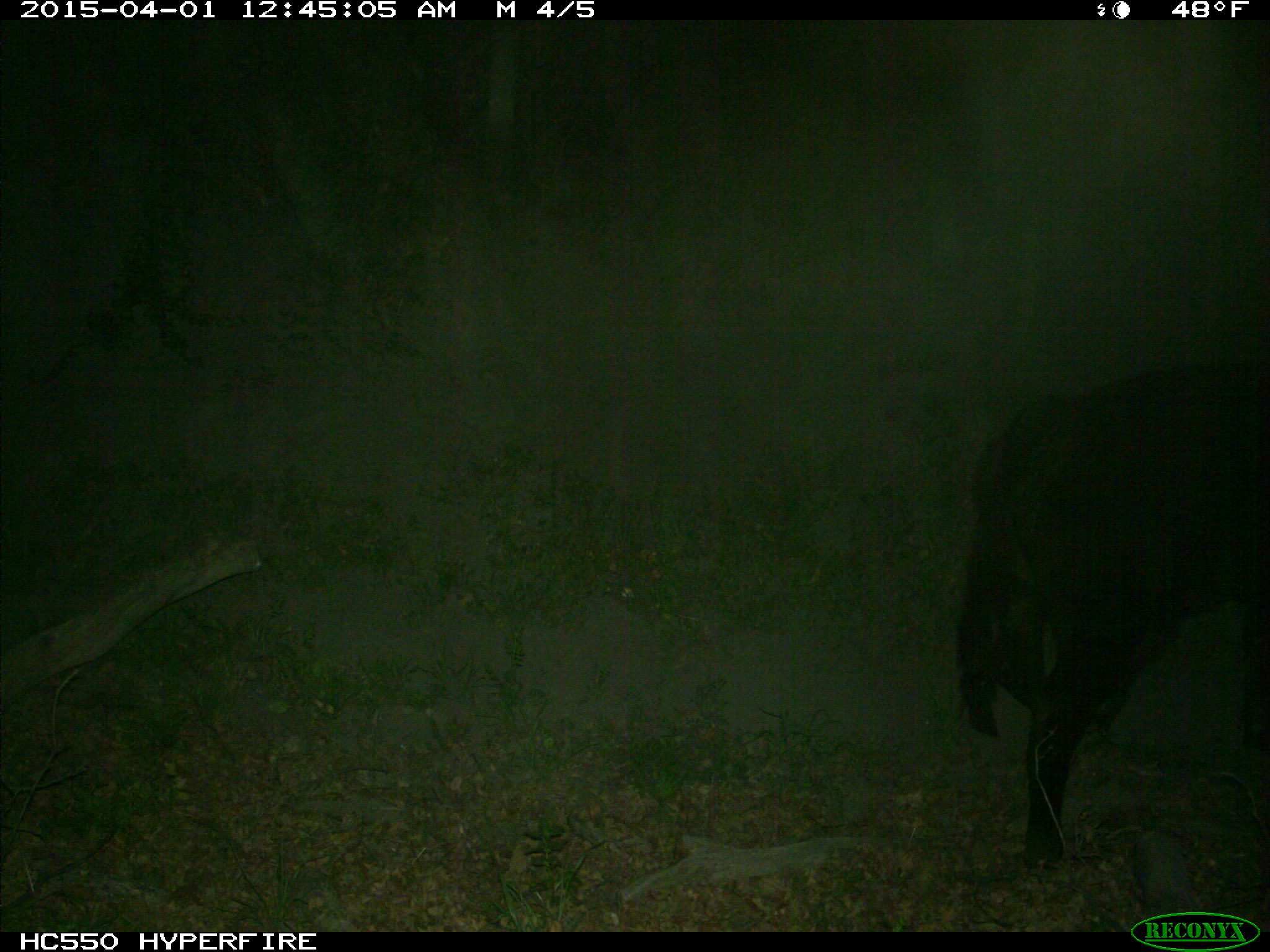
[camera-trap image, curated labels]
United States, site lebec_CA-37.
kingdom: Animalia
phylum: Chordata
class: Mammalia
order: Artiodactyla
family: Bovidae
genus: Bos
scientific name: Bos taurus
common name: domestic cow